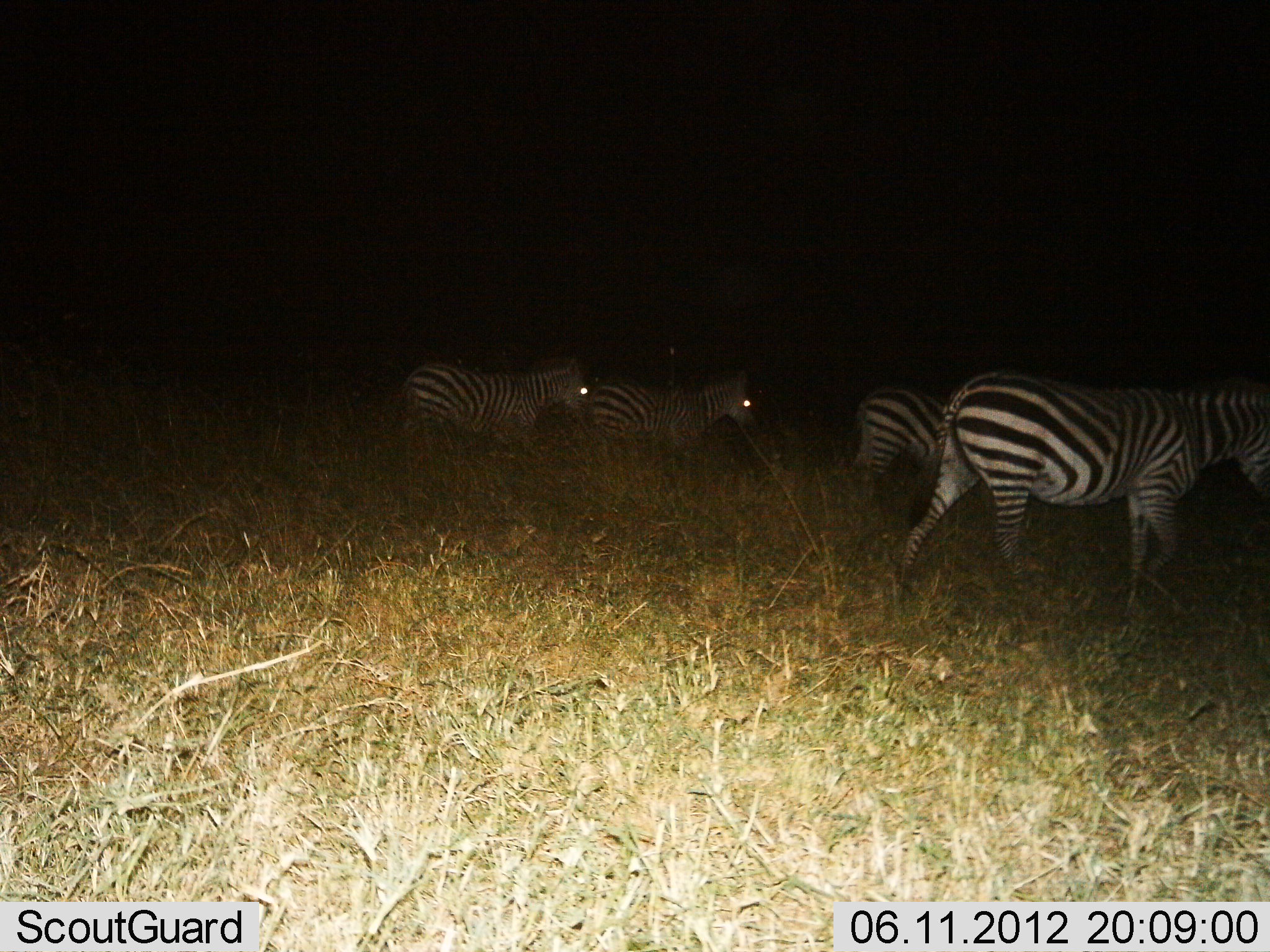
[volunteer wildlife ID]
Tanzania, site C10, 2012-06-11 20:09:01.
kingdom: Animalia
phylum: Chordata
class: Mammalia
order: Perissodactyla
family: Equidae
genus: Equus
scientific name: Equus quagga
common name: plains zebra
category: zebra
Zebra (plains zebra) (Equus quagga), count 4. Behavior (volunteer vote fractions): standing 10%, resting 0%, moving 90%, interacting 0%. Young present (vote fraction): 0%. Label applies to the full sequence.